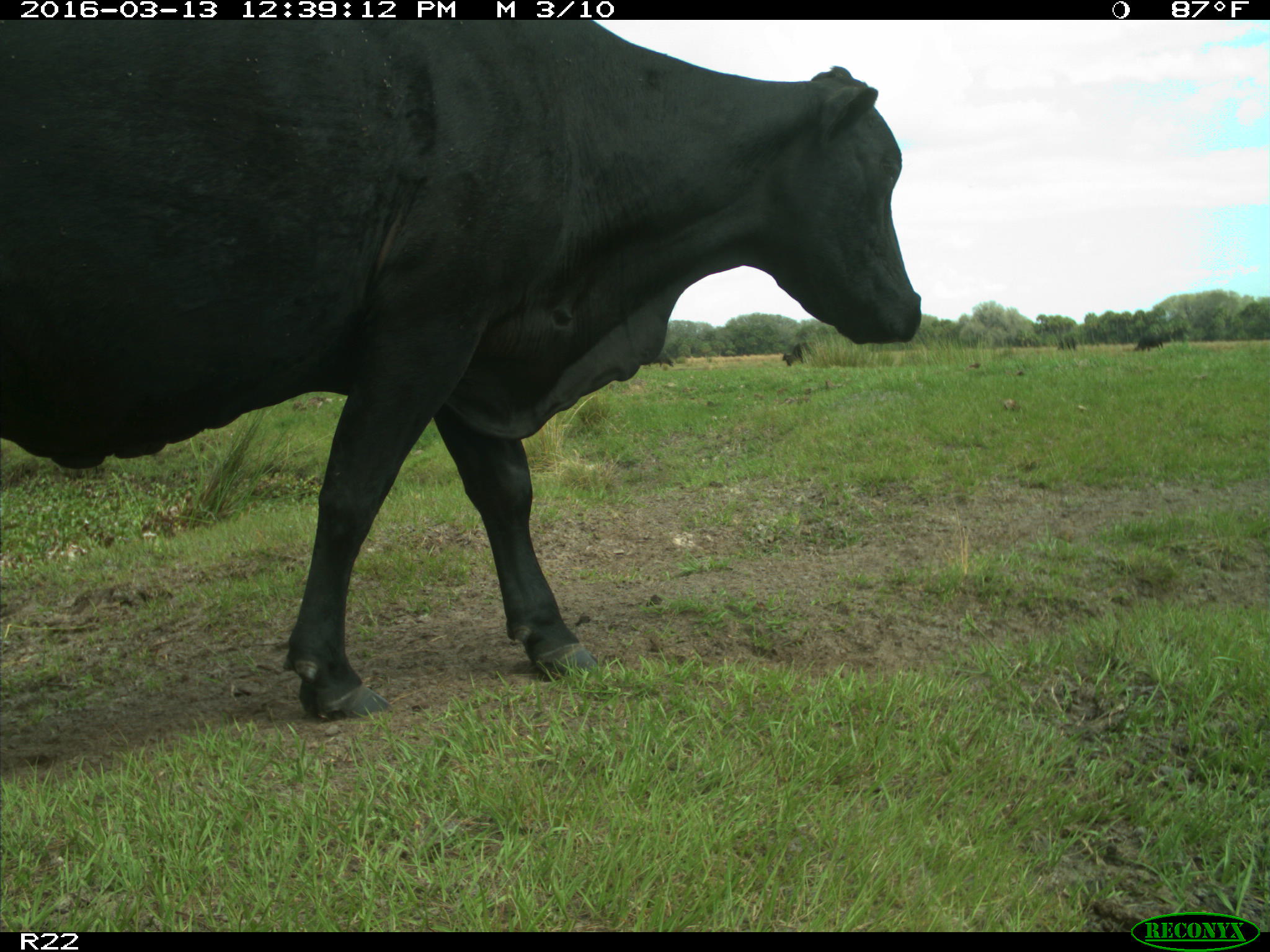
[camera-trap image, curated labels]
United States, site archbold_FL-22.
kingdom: Animalia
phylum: Chordata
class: Mammalia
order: Artiodactyla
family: Bovidae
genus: Bos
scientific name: Bos taurus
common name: domestic cow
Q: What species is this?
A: Bos taurus (domestic cow).